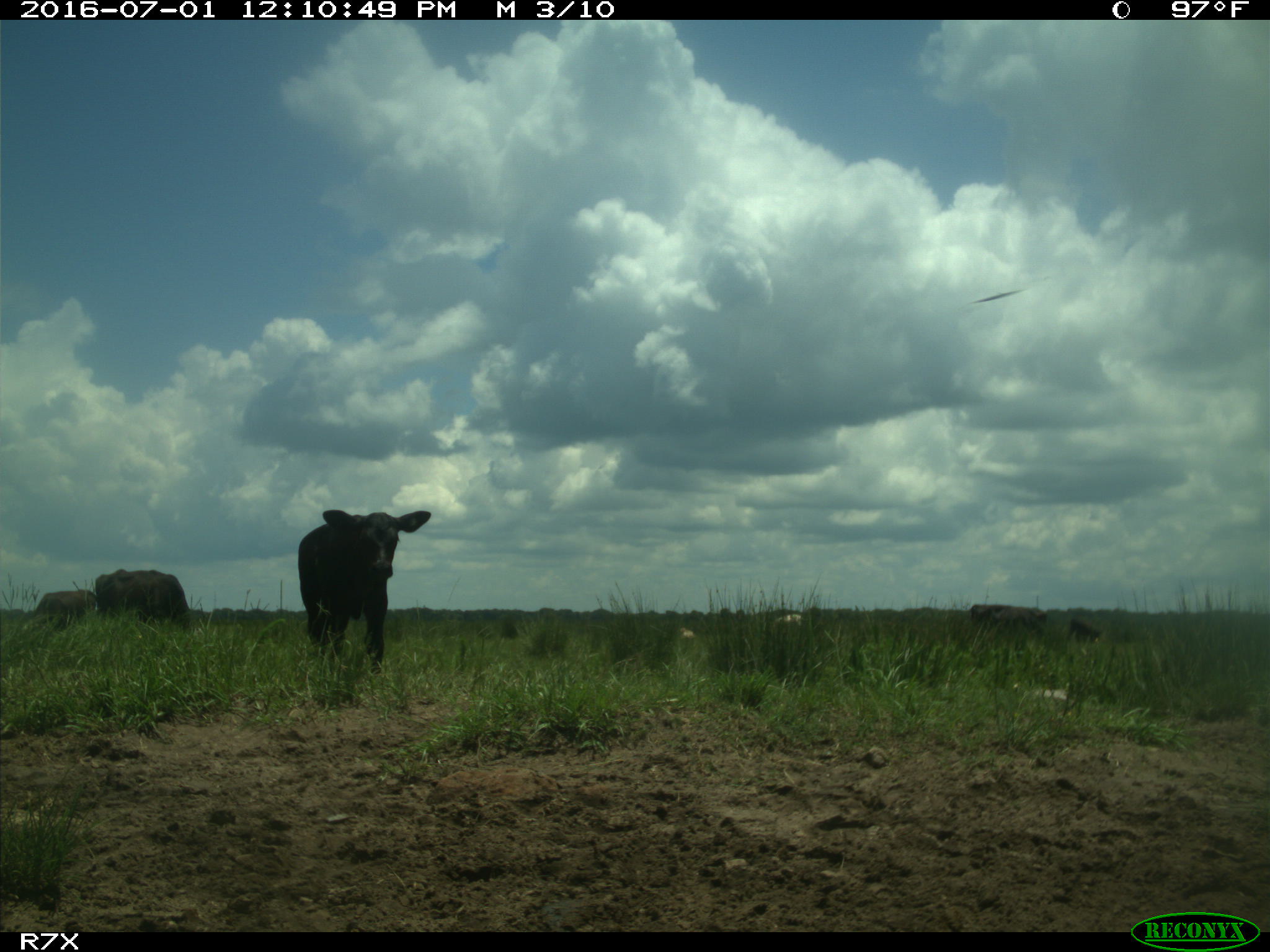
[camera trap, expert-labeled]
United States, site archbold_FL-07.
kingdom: Animalia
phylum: Chordata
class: Mammalia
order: Artiodactyla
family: Bovidae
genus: Bos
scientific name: Bos taurus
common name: domestic cow